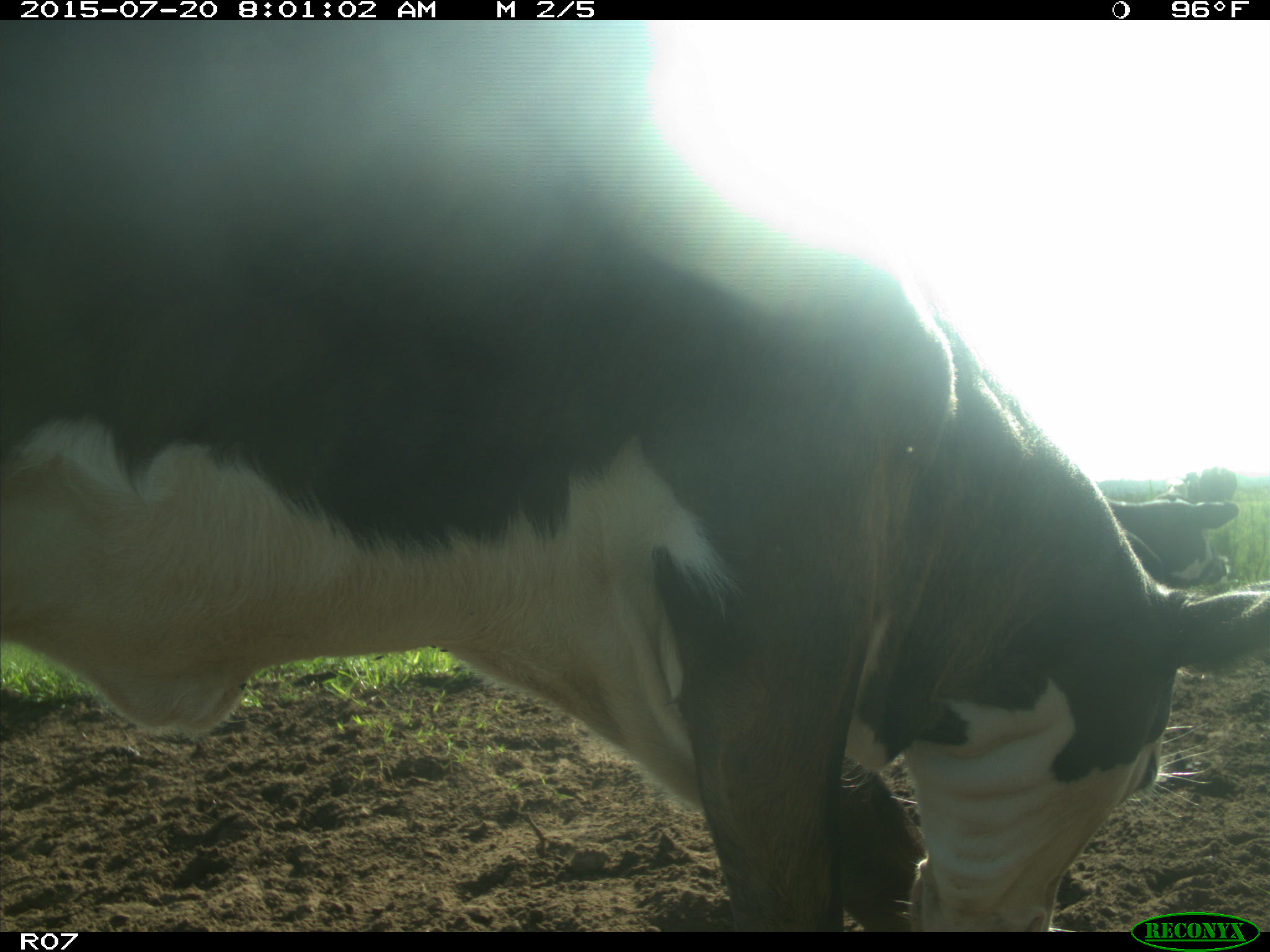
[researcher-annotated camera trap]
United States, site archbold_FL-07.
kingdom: Animalia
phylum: Chordata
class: Mammalia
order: Artiodactyla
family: Bovidae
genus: Bos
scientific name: Bos taurus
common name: domestic cow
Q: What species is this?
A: Bos taurus (domestic cow).